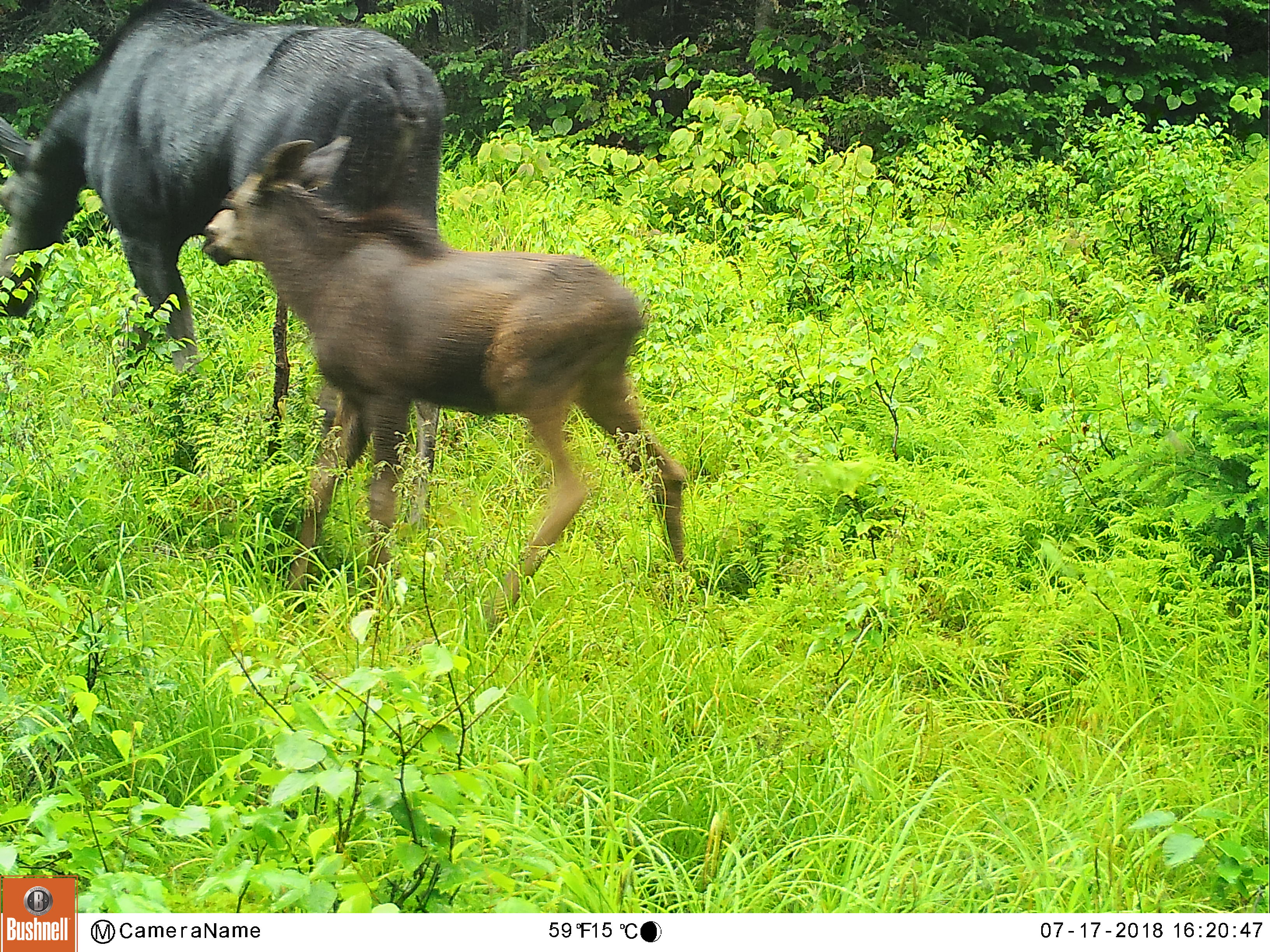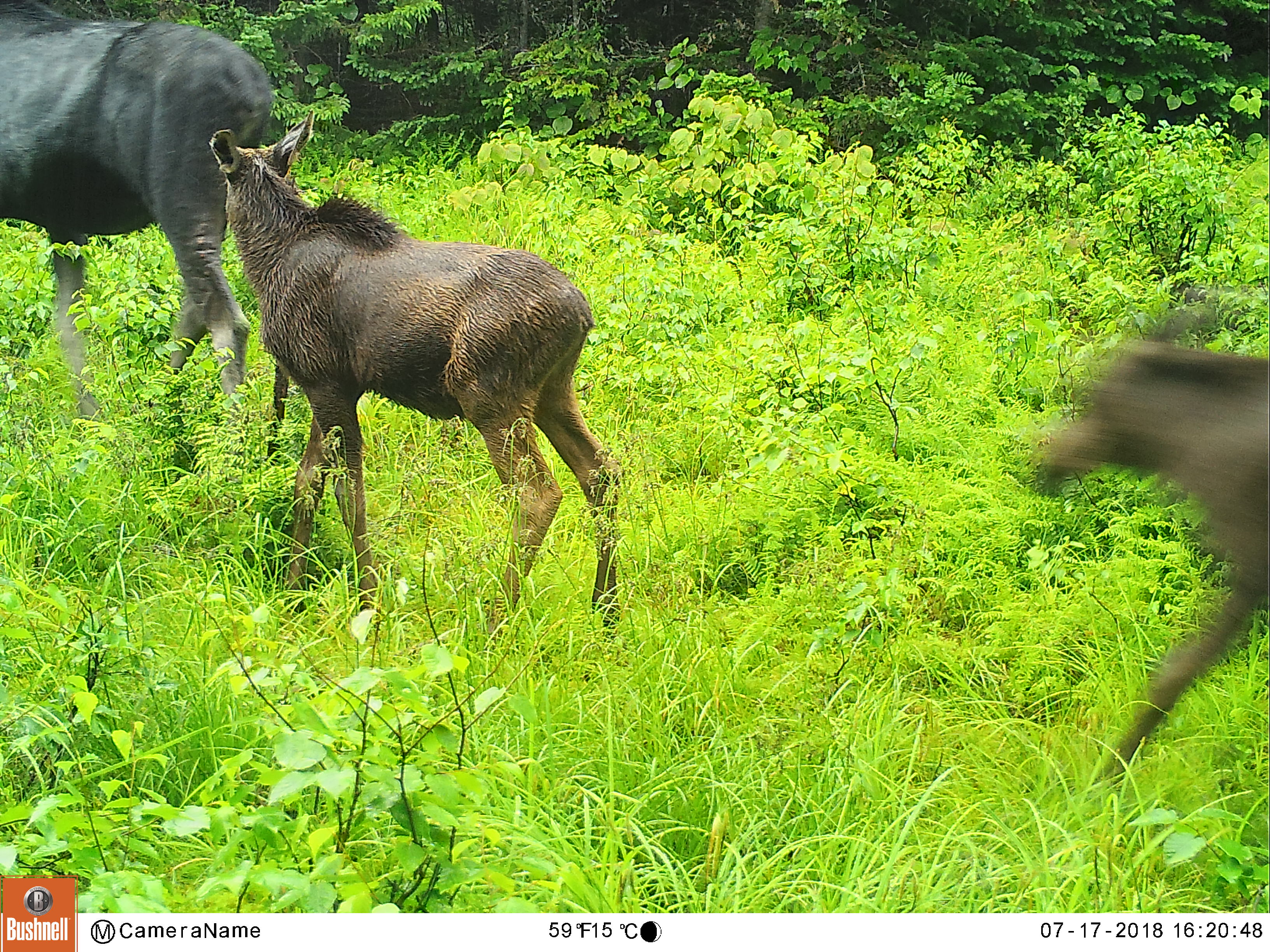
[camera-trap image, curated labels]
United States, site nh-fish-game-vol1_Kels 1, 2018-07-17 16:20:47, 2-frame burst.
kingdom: Animalia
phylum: Chordata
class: Mammalia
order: Artiodactyla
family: Cervidae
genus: Alces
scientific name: Alces alces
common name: moose